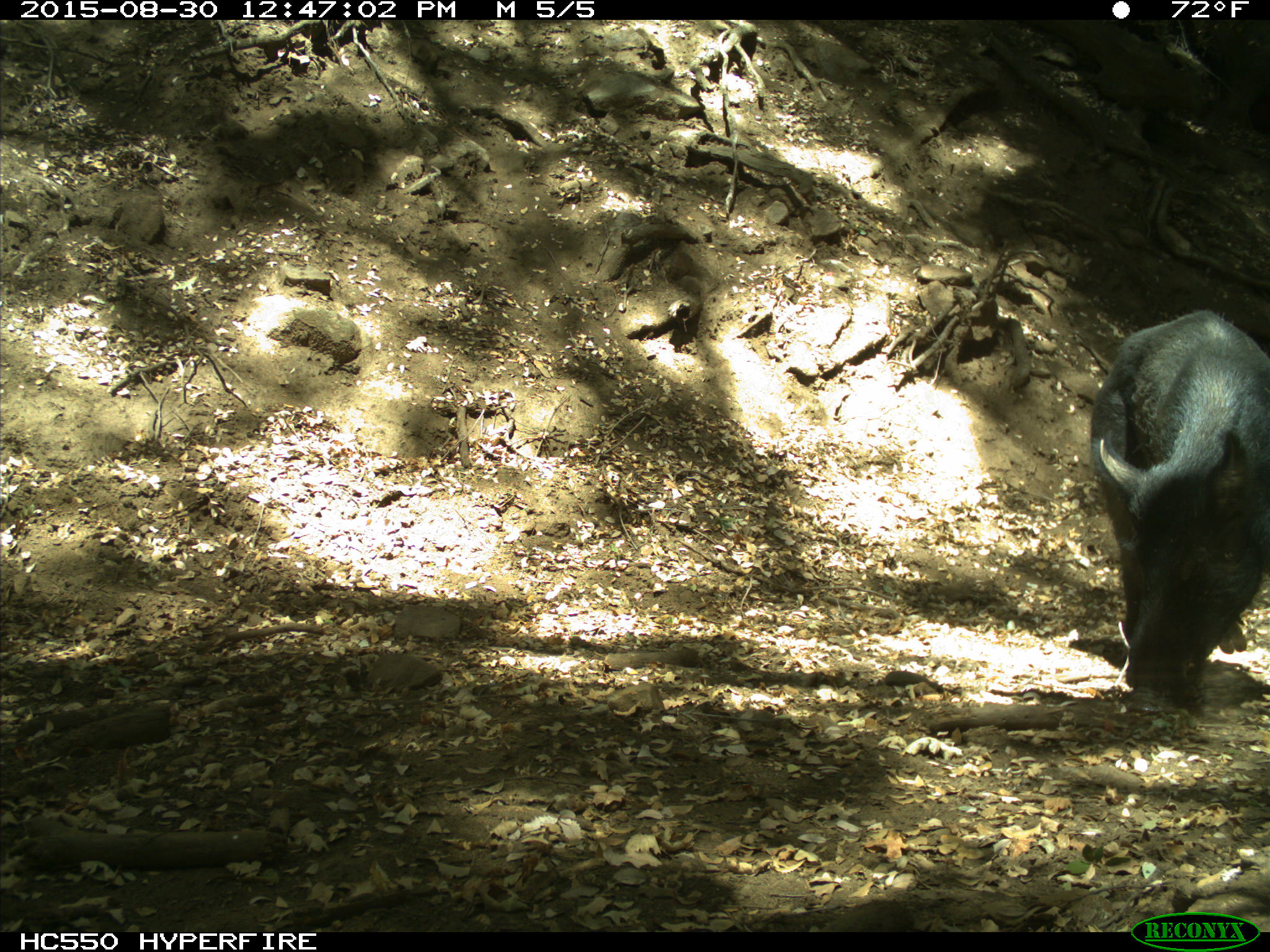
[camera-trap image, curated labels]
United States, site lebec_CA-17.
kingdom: Animalia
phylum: Chordata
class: Mammalia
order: Artiodactyla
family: Suidae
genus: Sus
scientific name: Sus scrofa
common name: wild boar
Sus scrofa (wild boar).